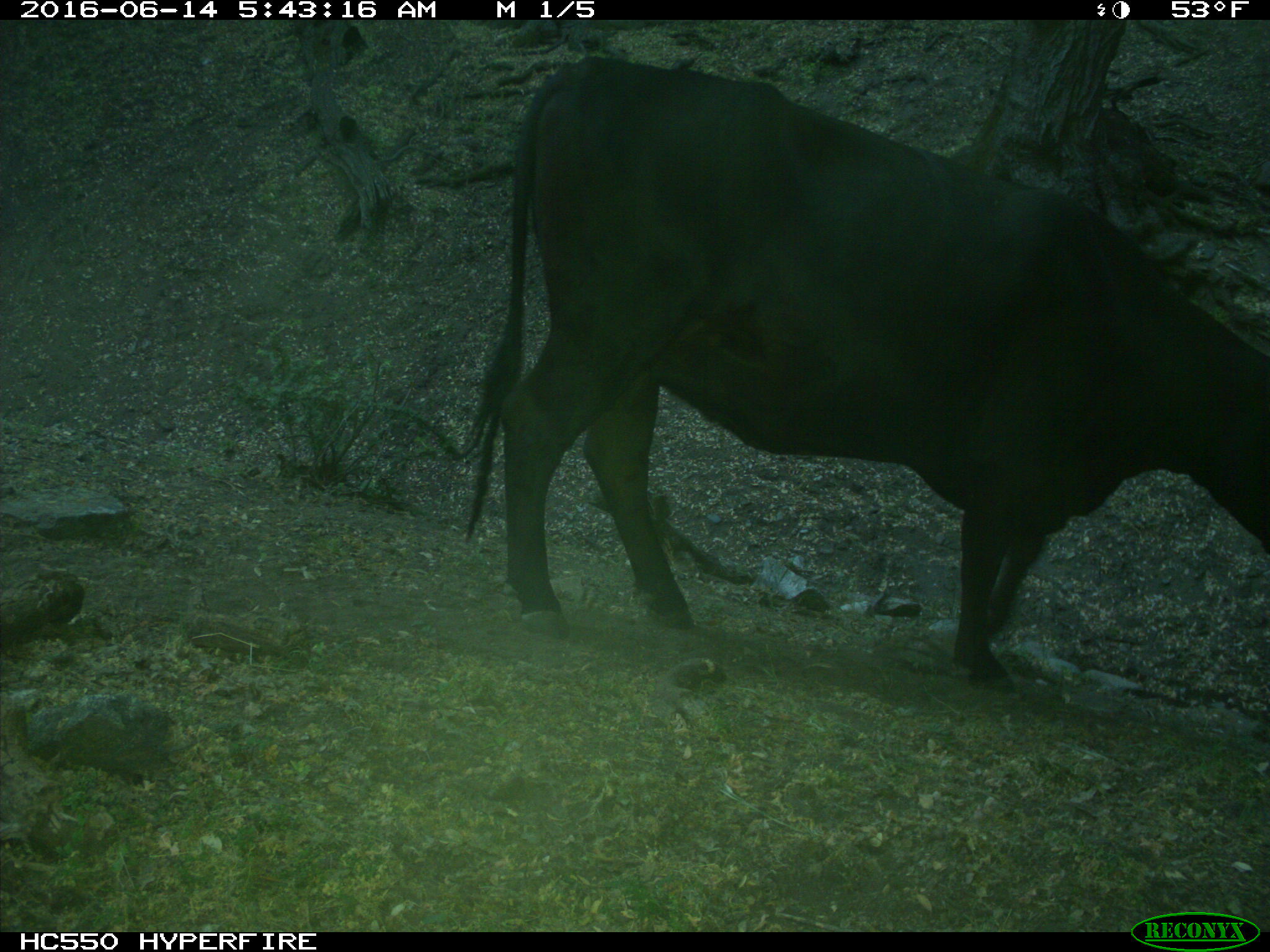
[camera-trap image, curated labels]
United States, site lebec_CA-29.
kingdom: Animalia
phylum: Chordata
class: Mammalia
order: Artiodactyla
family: Bovidae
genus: Bos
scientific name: Bos taurus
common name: domestic cow